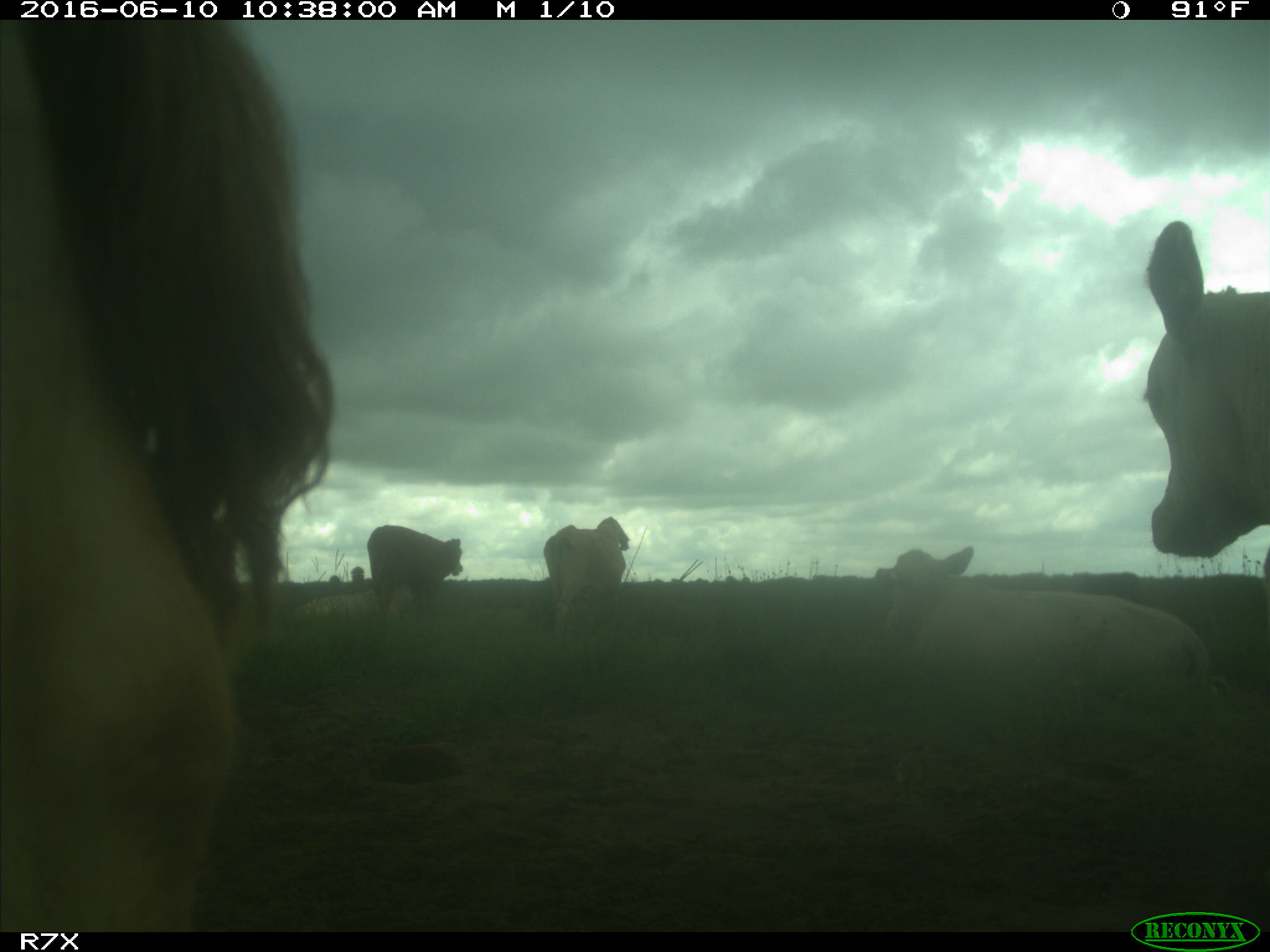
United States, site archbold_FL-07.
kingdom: Animalia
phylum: Chordata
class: Mammalia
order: Artiodactyla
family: Bovidae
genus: Bos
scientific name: Bos taurus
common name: domestic cow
Bos taurus (domestic cow).